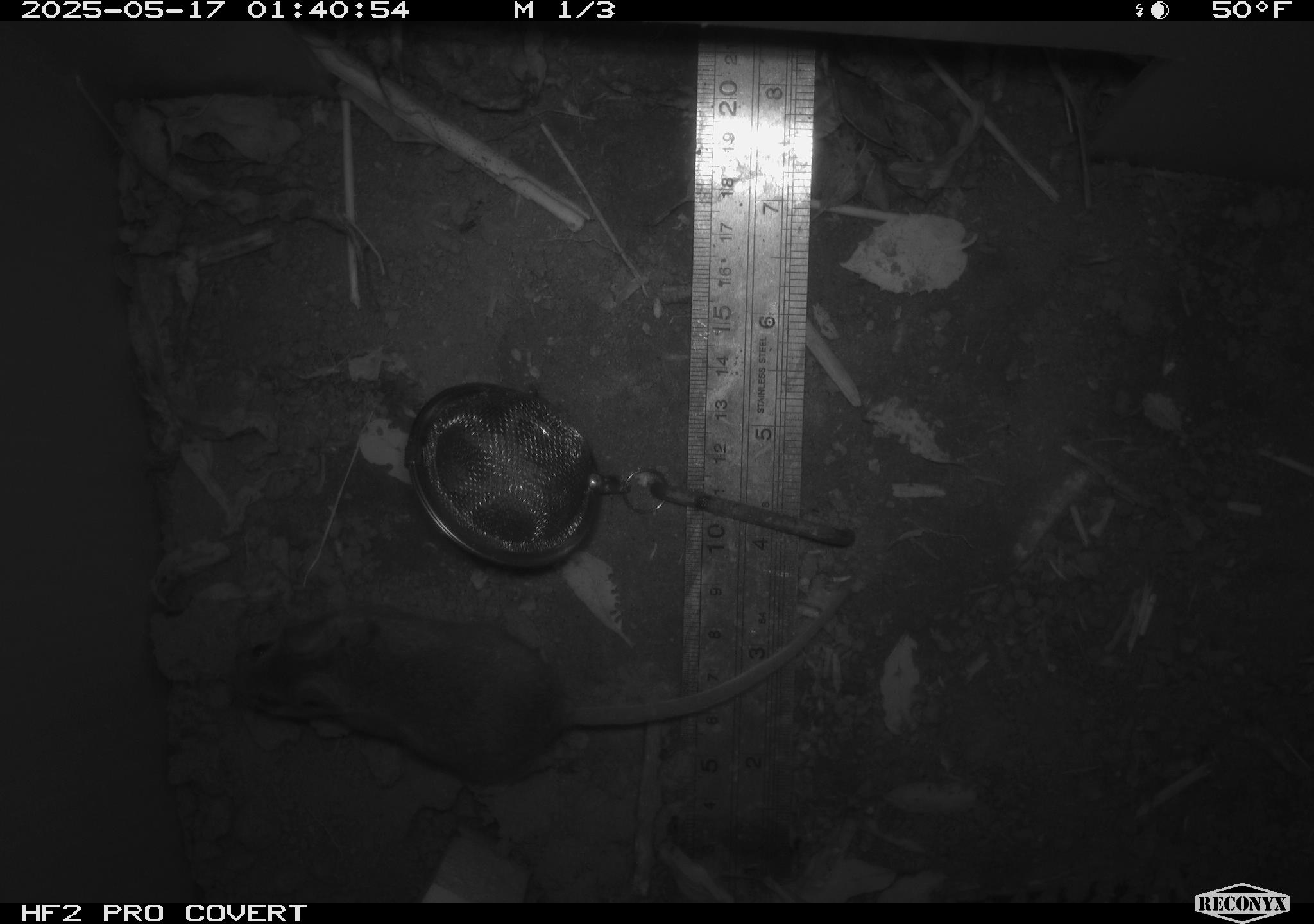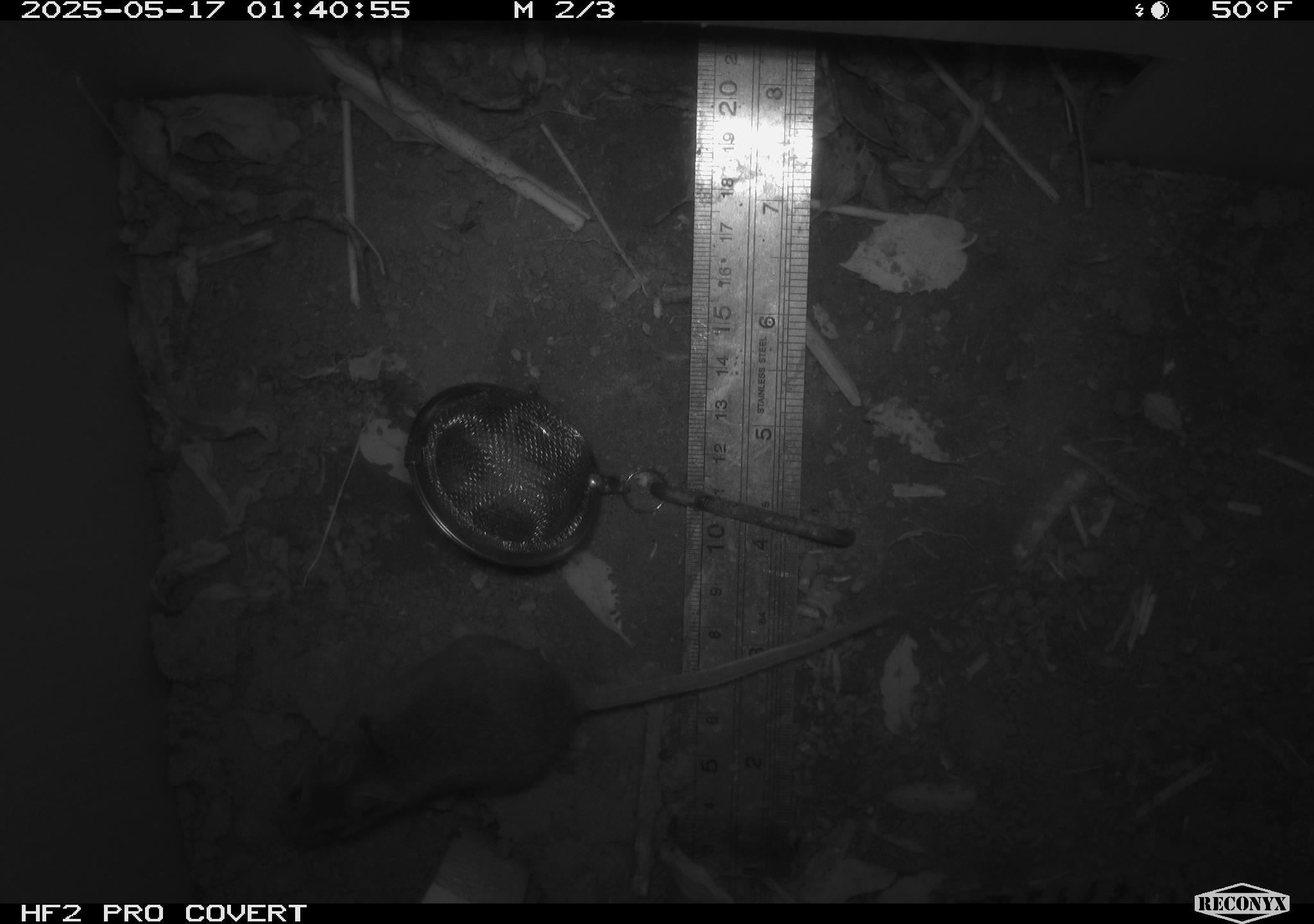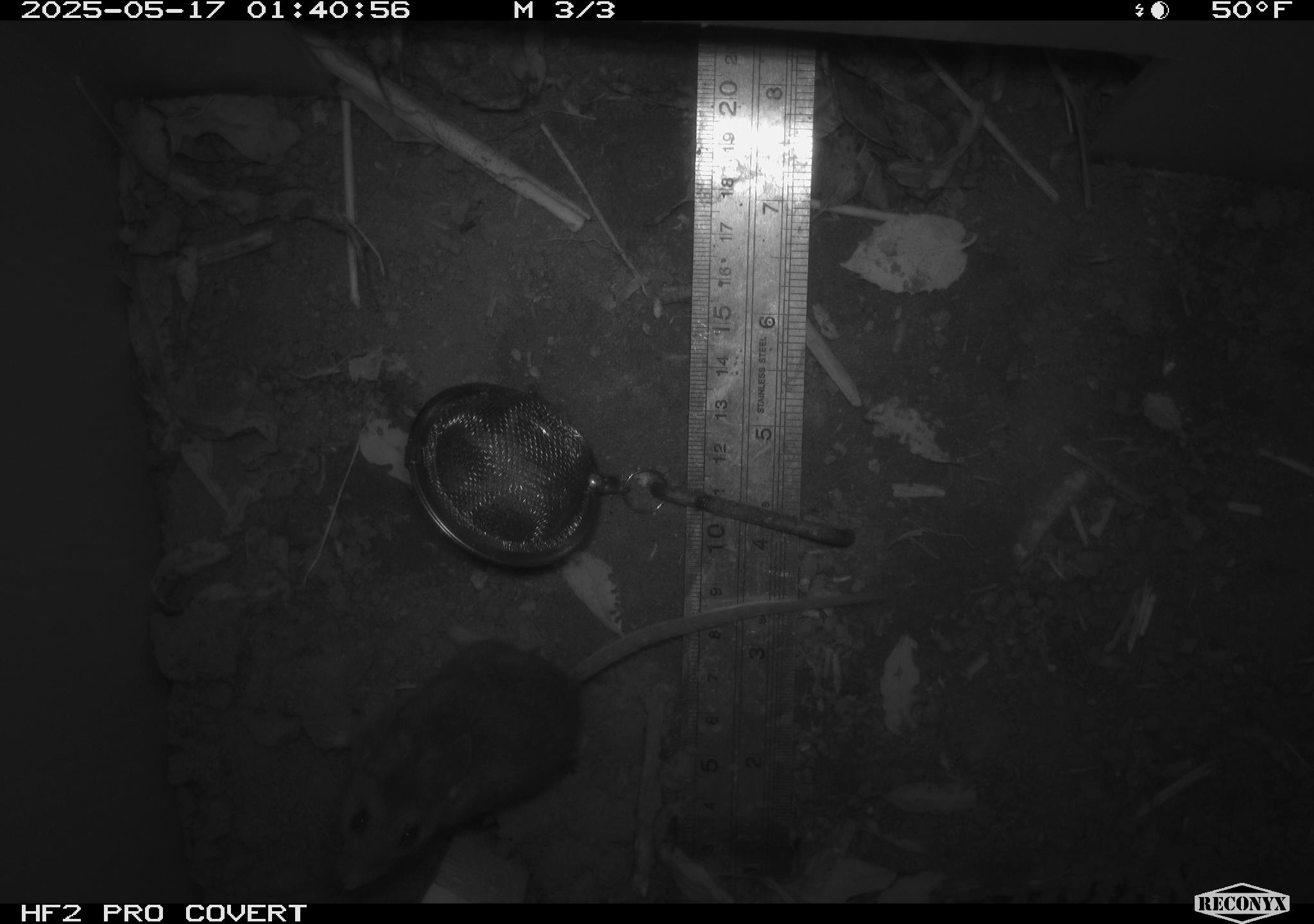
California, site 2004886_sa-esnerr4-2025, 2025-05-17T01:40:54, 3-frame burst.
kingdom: Animalia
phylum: Chordata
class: Mammalia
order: Rodentia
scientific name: Rodentia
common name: rodent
Rodent (Rodentia).